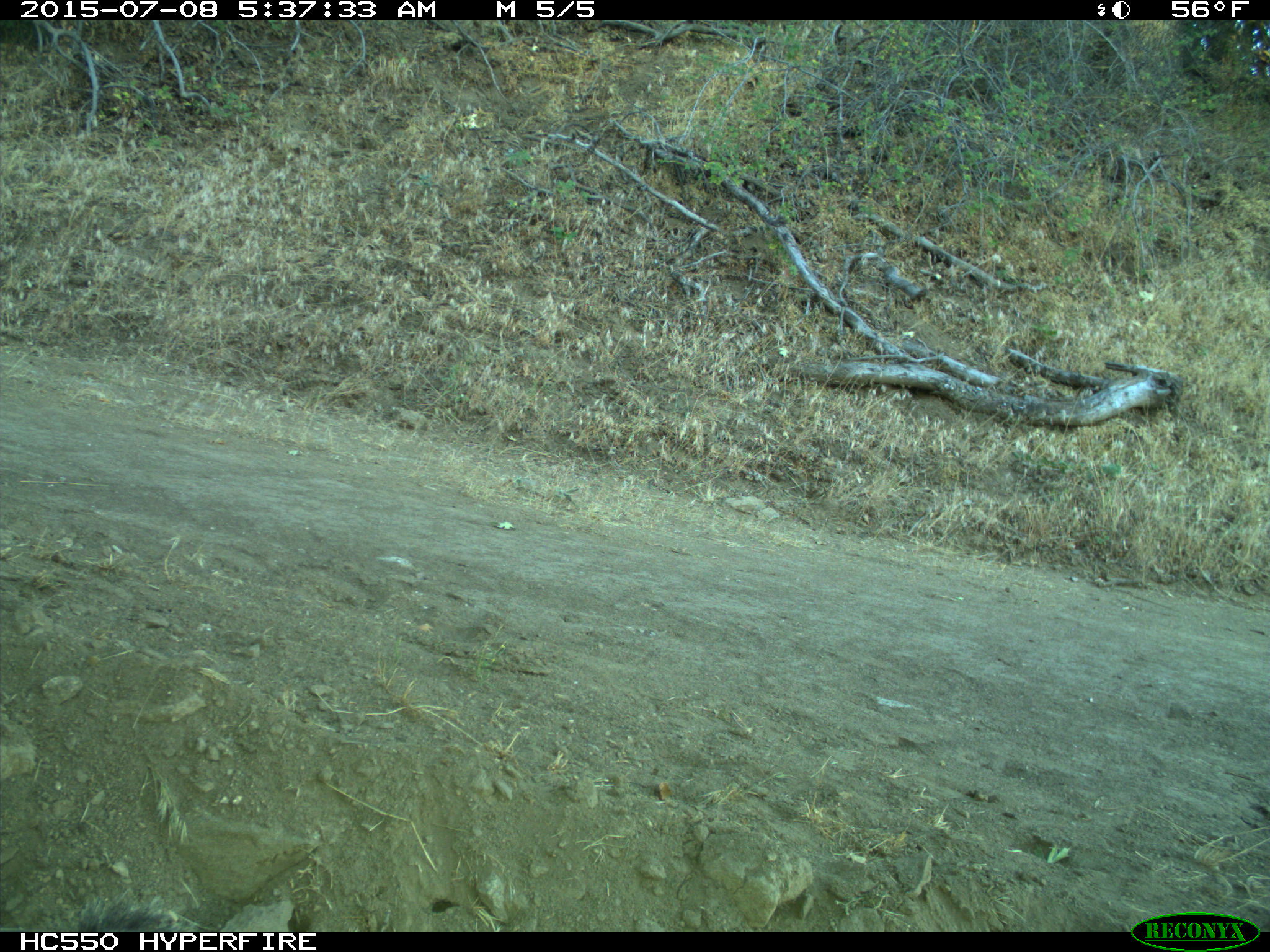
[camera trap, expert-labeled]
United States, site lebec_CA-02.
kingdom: Animalia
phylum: Chordata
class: Mammalia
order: Rodentia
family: Sciuridae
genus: Sciurus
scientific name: Sciurus carolinensis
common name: eastern gray squirrel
Sciurus carolinensis (eastern gray squirrel).